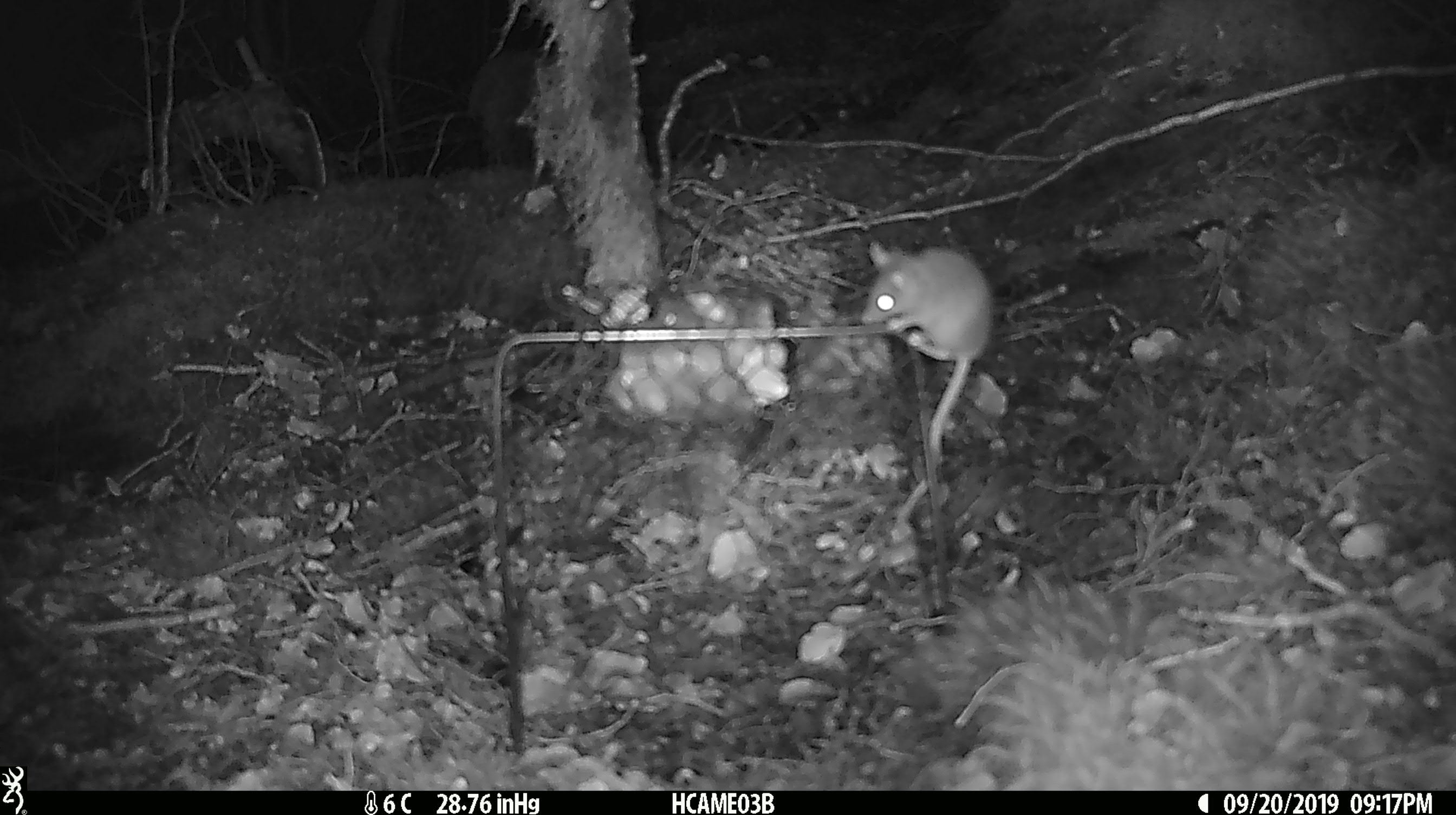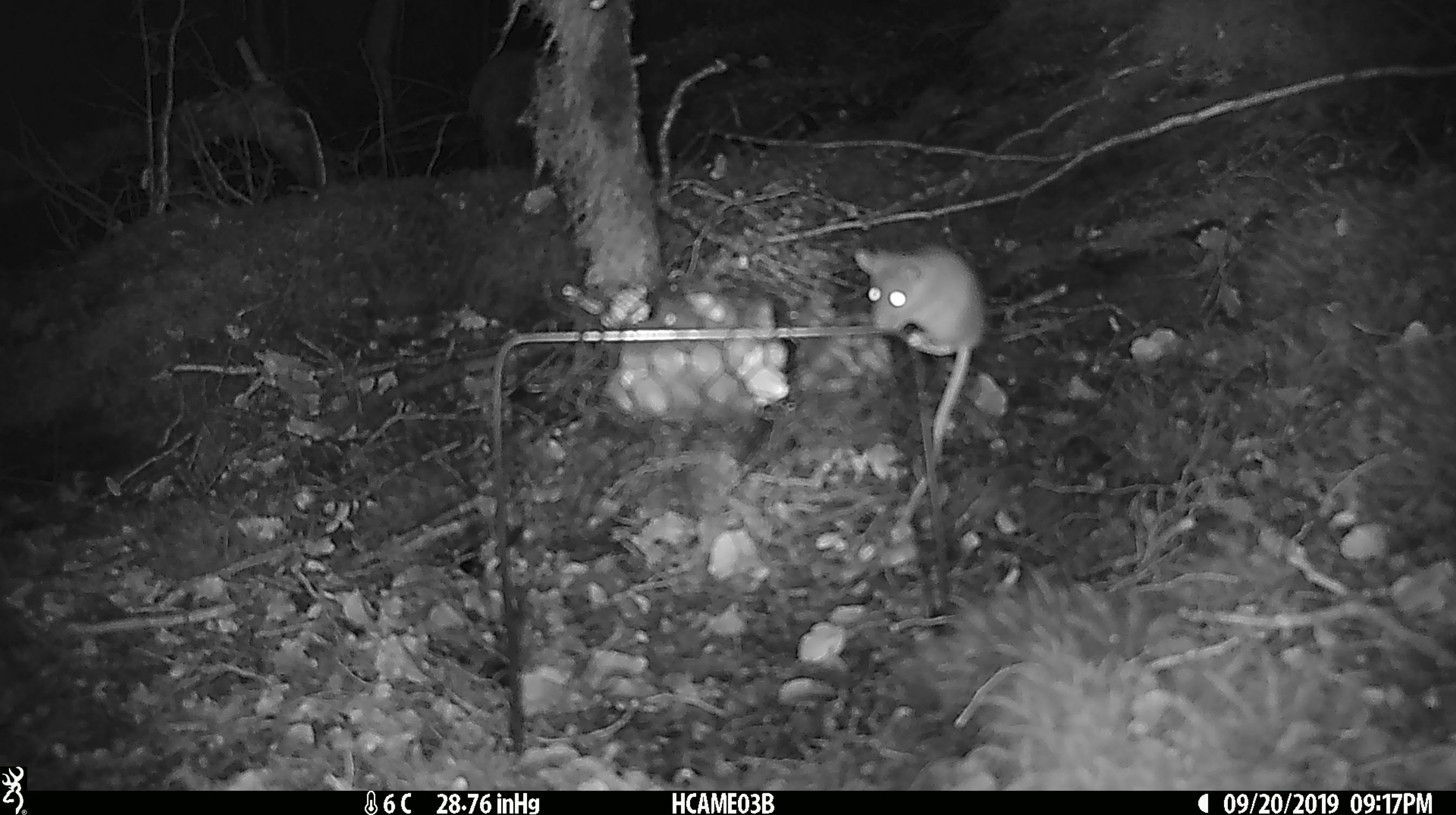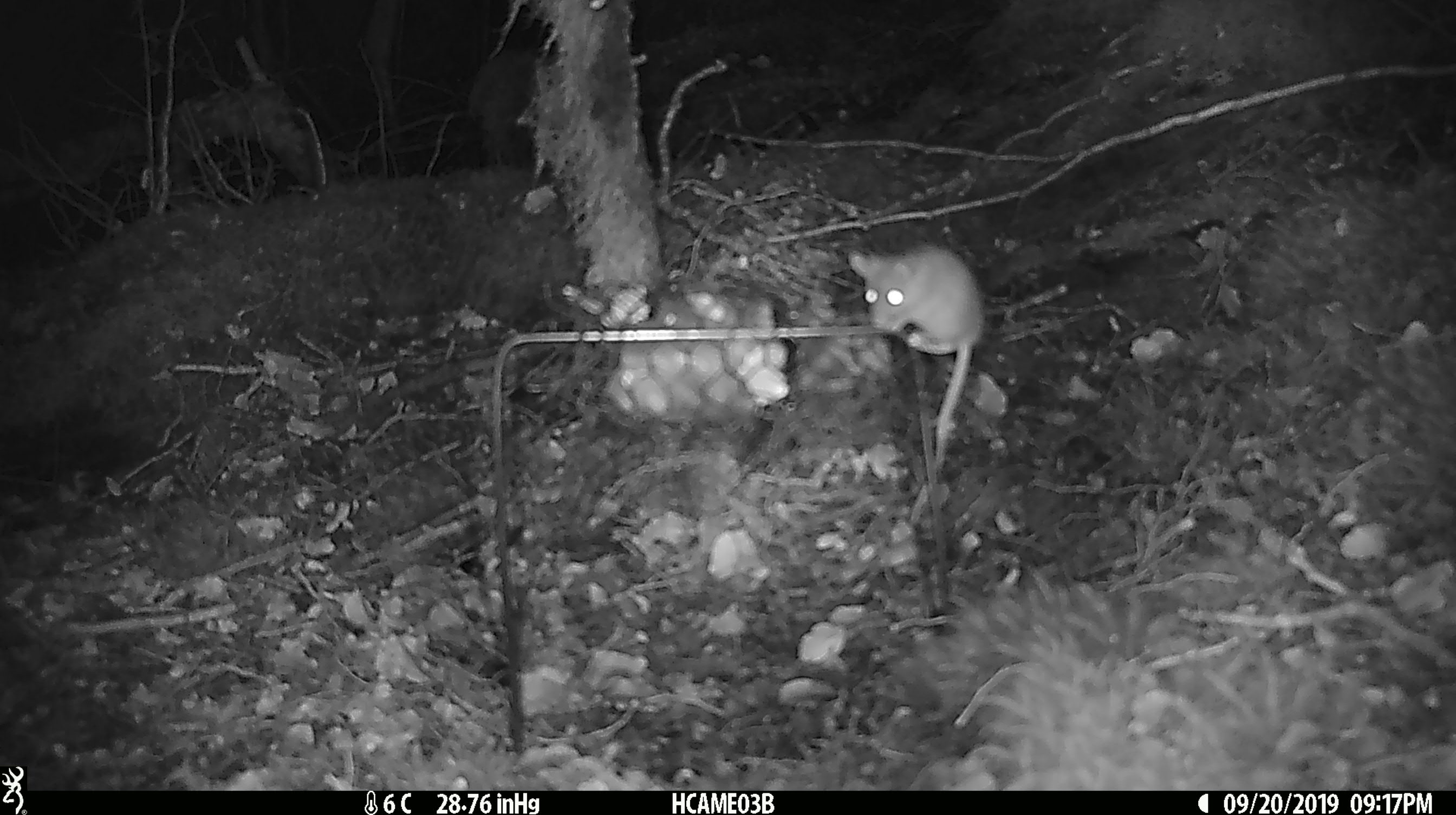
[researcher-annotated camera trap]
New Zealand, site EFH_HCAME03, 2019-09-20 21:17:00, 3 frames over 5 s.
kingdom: Animalia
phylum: Chordata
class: Mammalia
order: Rodentia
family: Muridae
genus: Mus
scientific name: Mus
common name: mouse